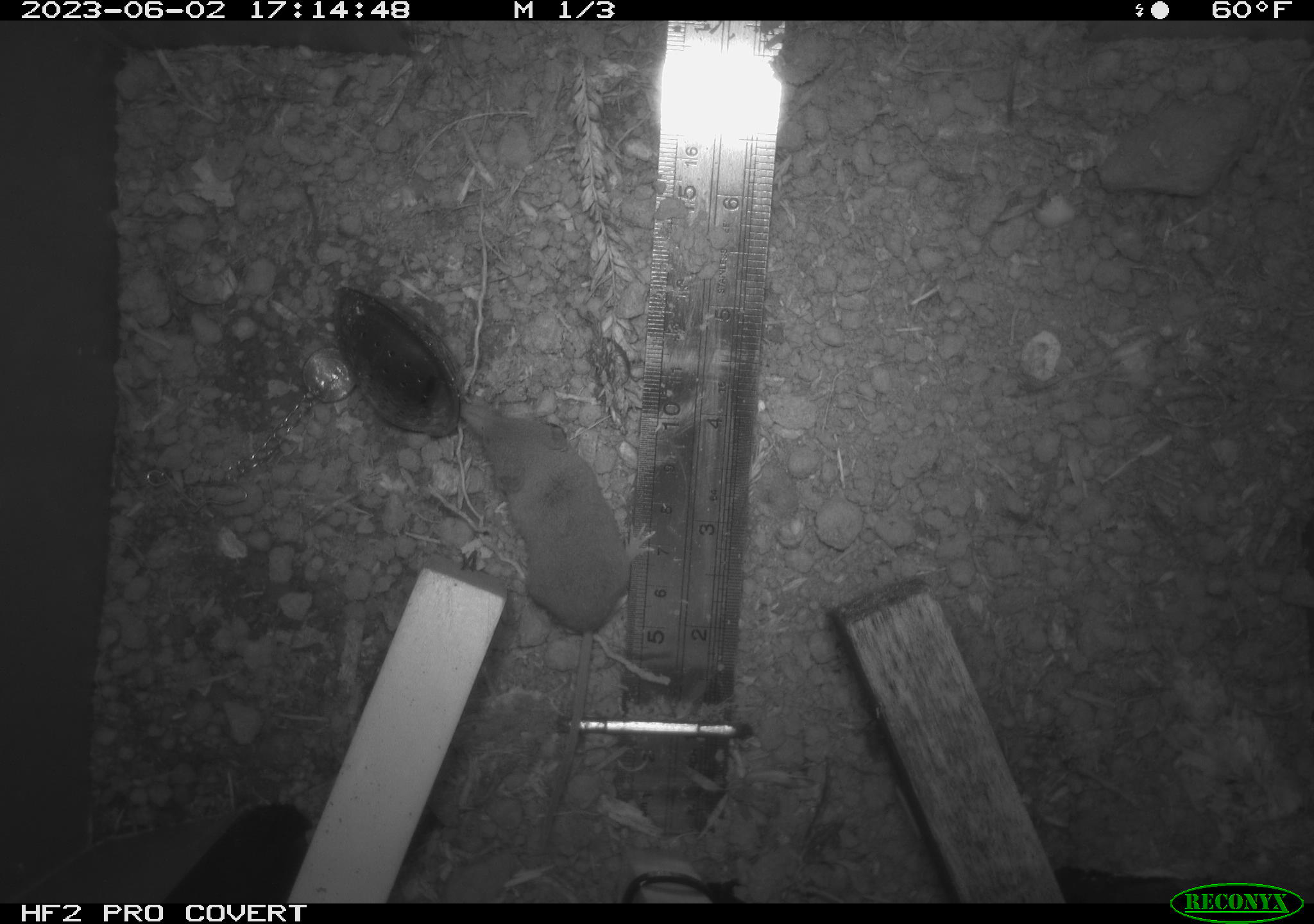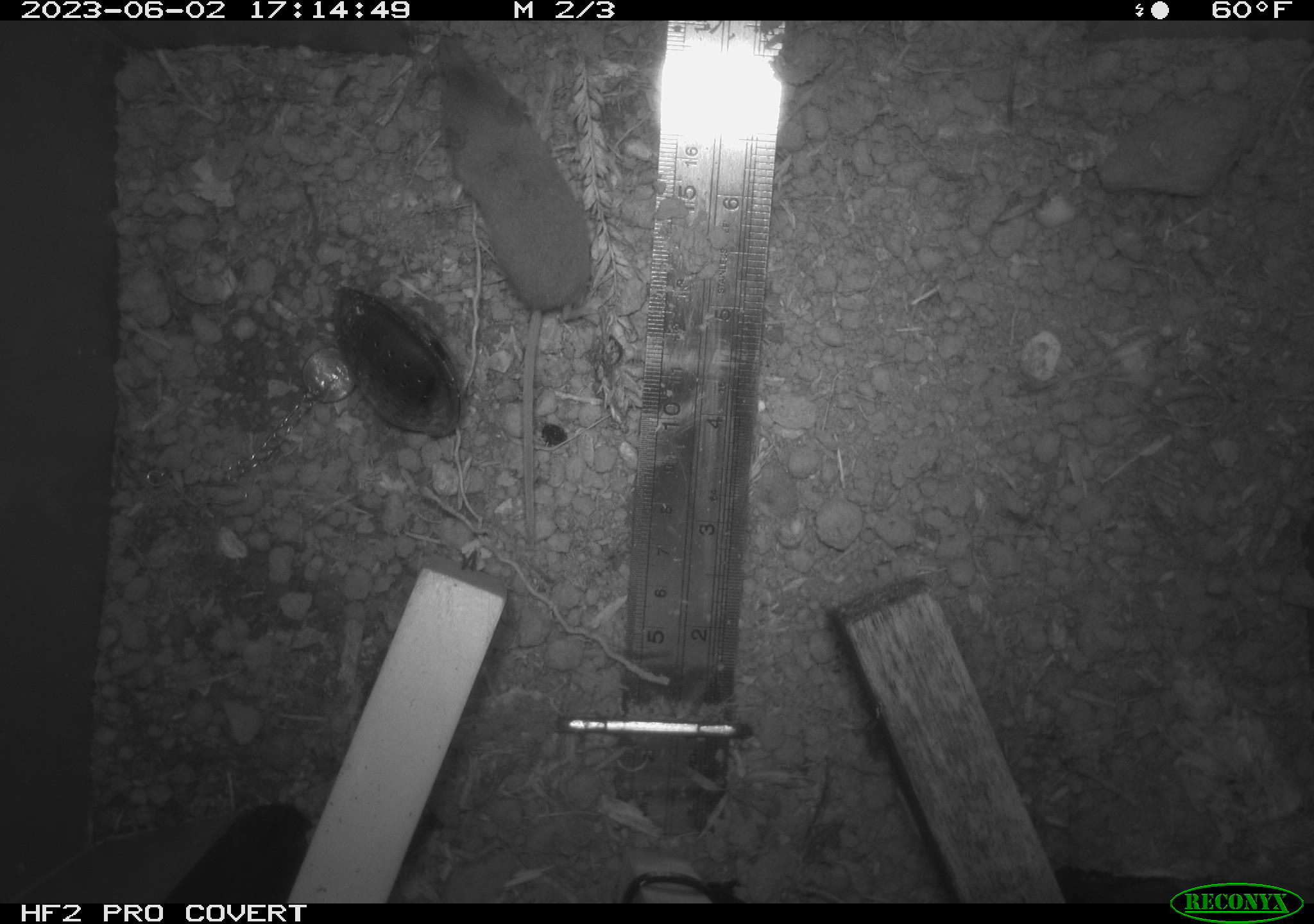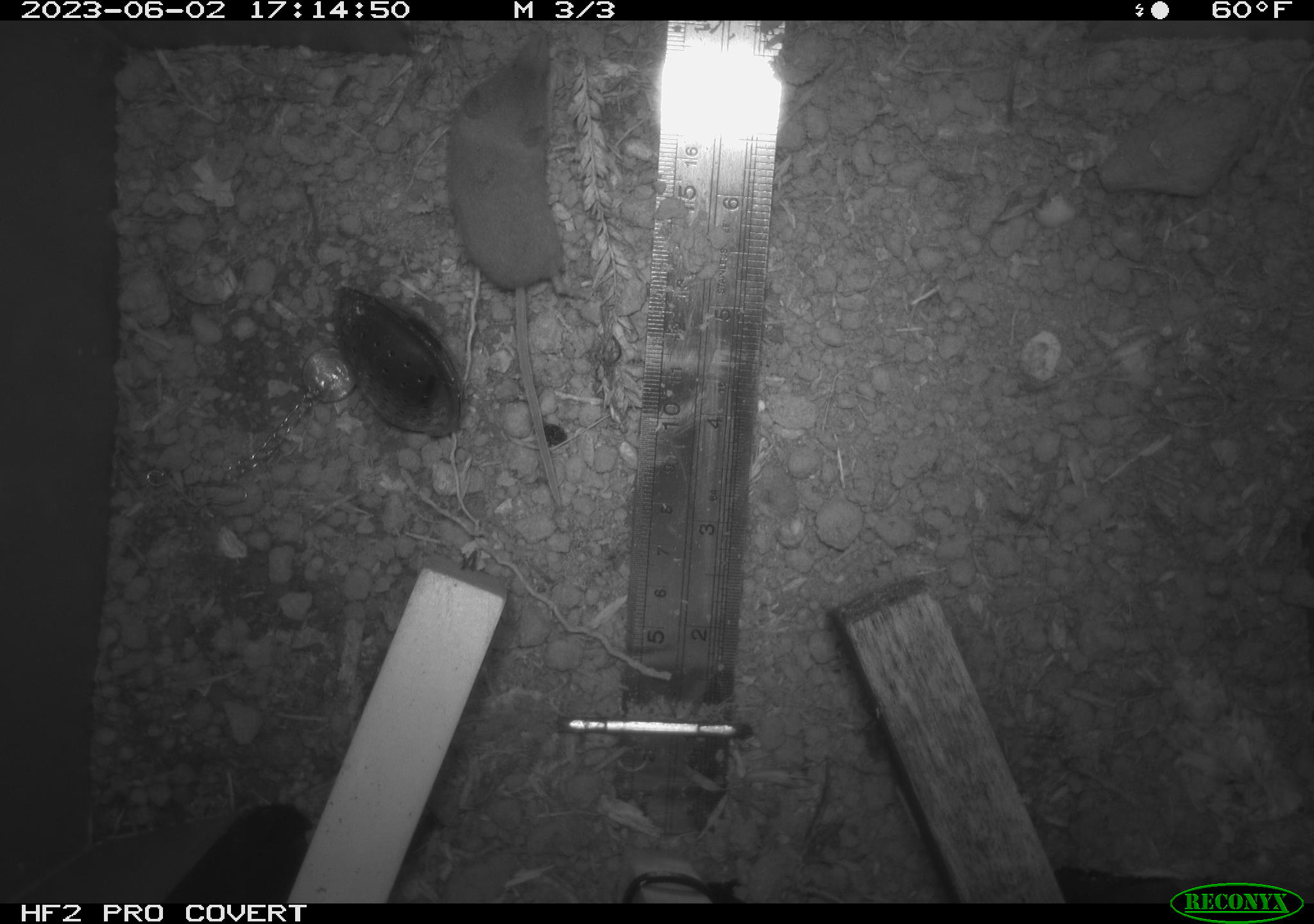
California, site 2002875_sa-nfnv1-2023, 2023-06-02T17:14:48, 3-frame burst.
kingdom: Animalia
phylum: Chordata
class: Mammalia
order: Eulipotyphla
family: Soricidae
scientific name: Soricidae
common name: shrews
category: soricidae family